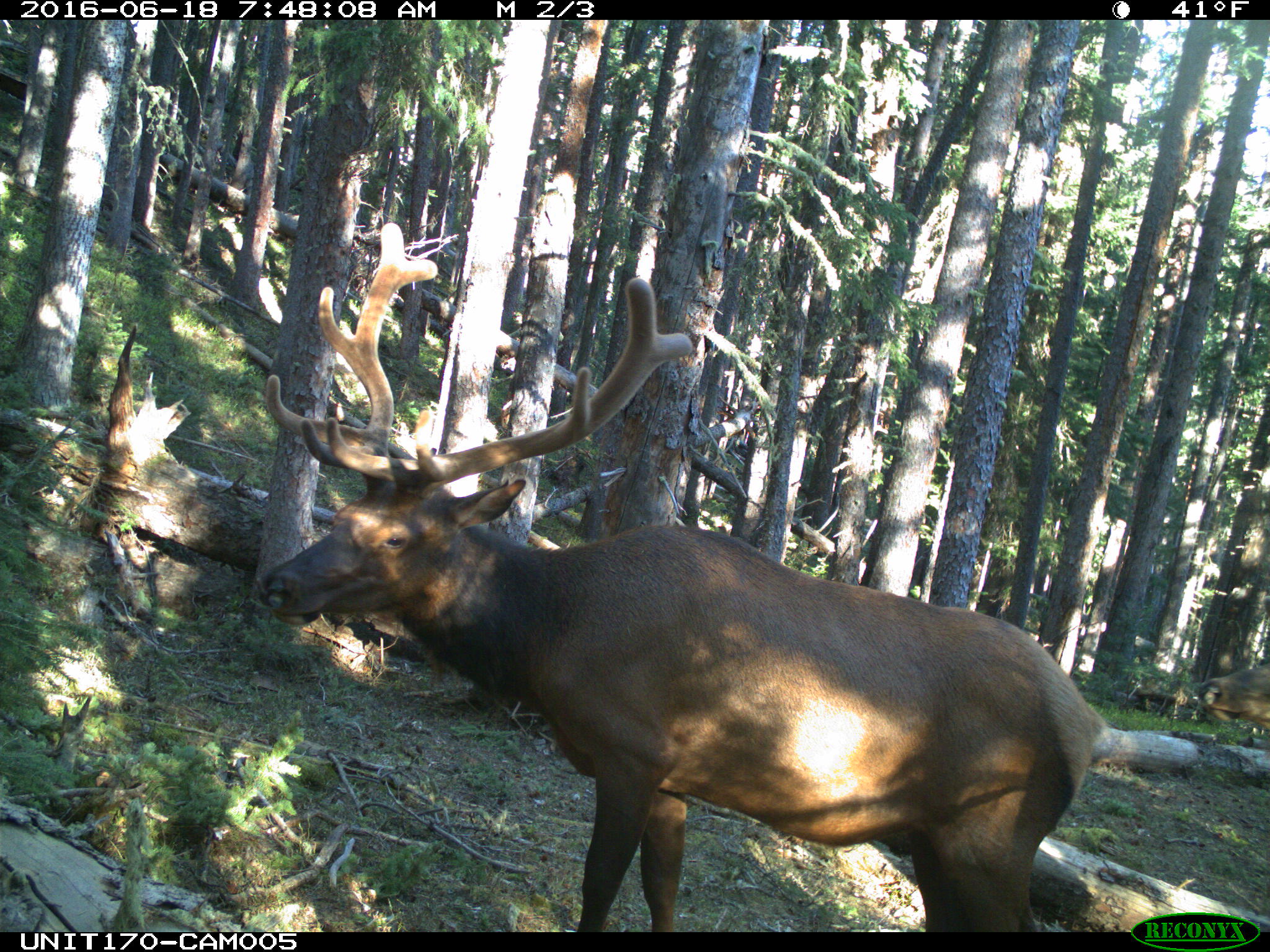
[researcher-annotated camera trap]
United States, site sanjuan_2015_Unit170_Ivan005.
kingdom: Animalia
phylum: Chordata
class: Mammalia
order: Artiodactyla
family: Cervidae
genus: Cervus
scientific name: Cervus elaphus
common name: red deer